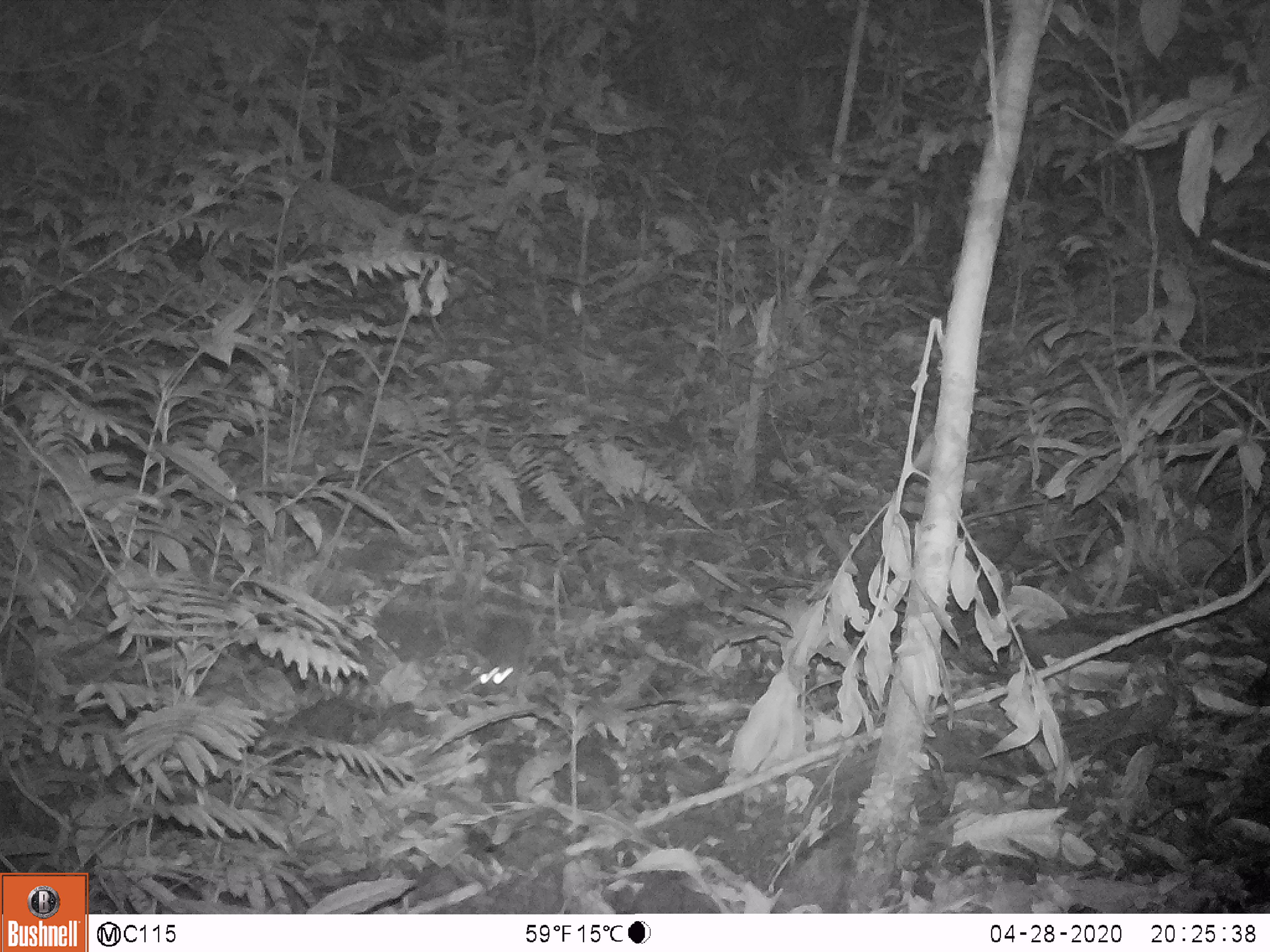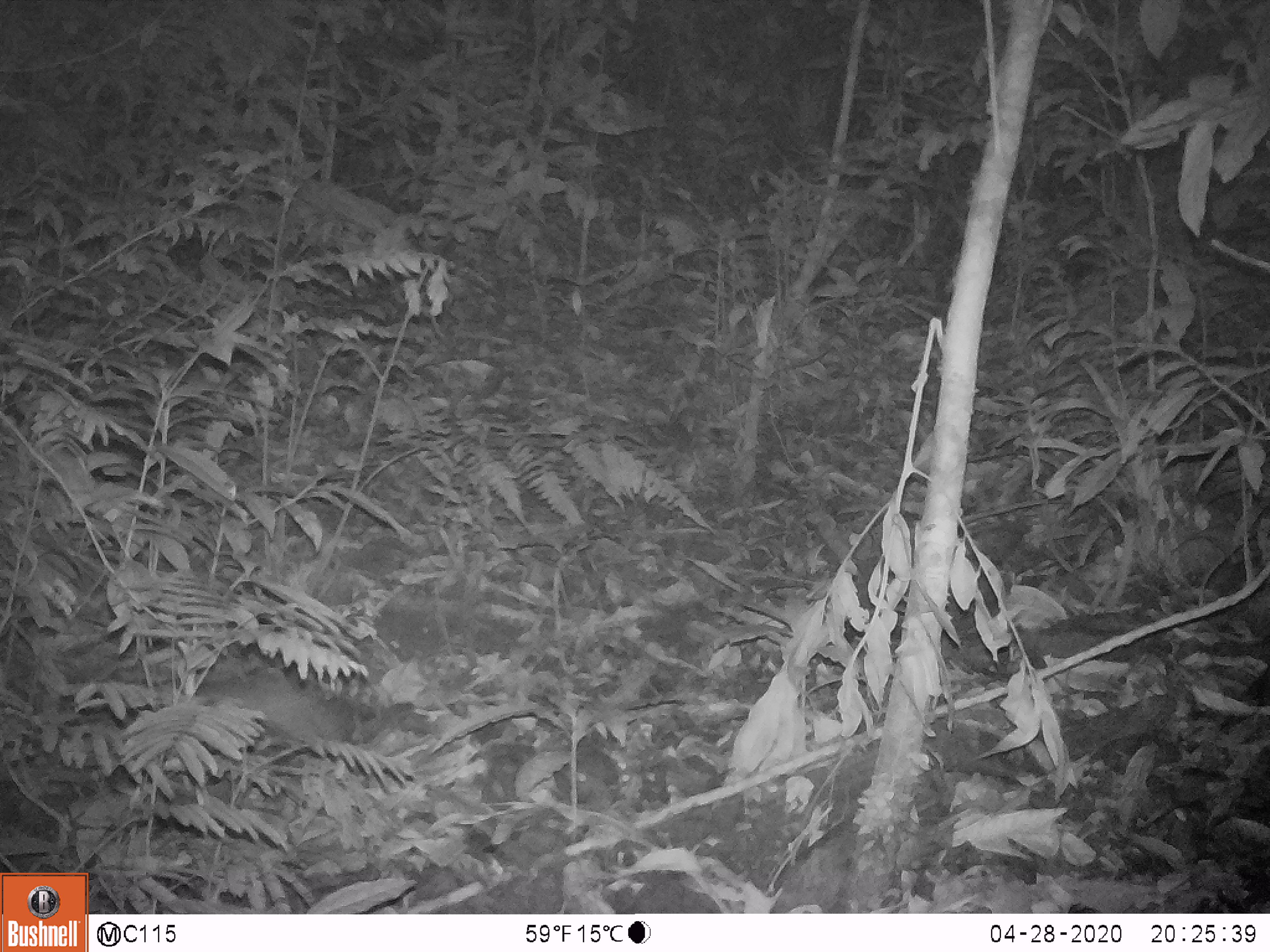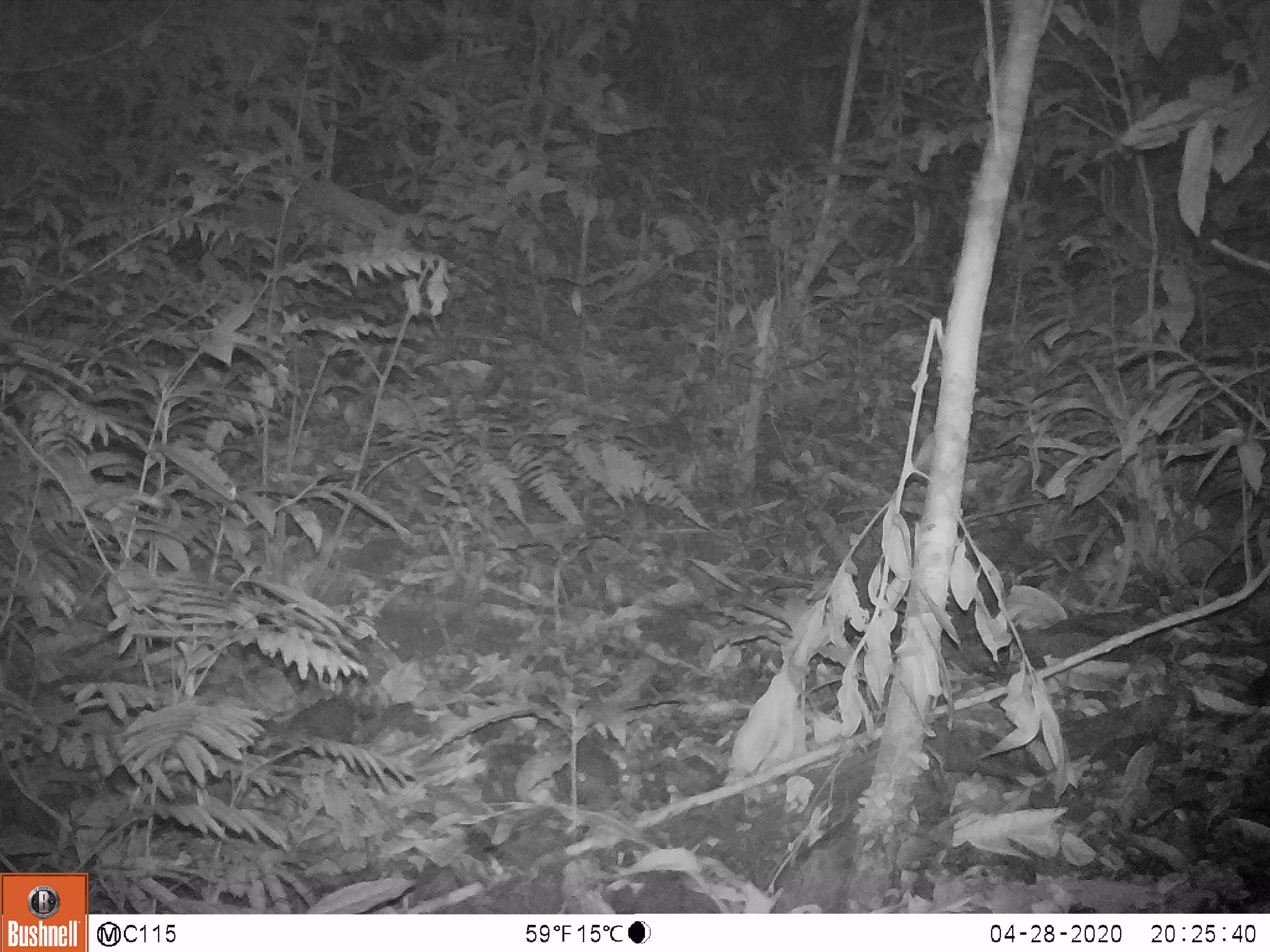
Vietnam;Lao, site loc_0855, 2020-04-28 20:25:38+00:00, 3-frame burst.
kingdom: Animalia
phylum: Chordata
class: Mammalia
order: Rodentia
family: Muridae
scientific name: Muridae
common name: old-world mice and rats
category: unidentified murid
Unidentified murid (old-world mice and rats) (Muridae). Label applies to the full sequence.